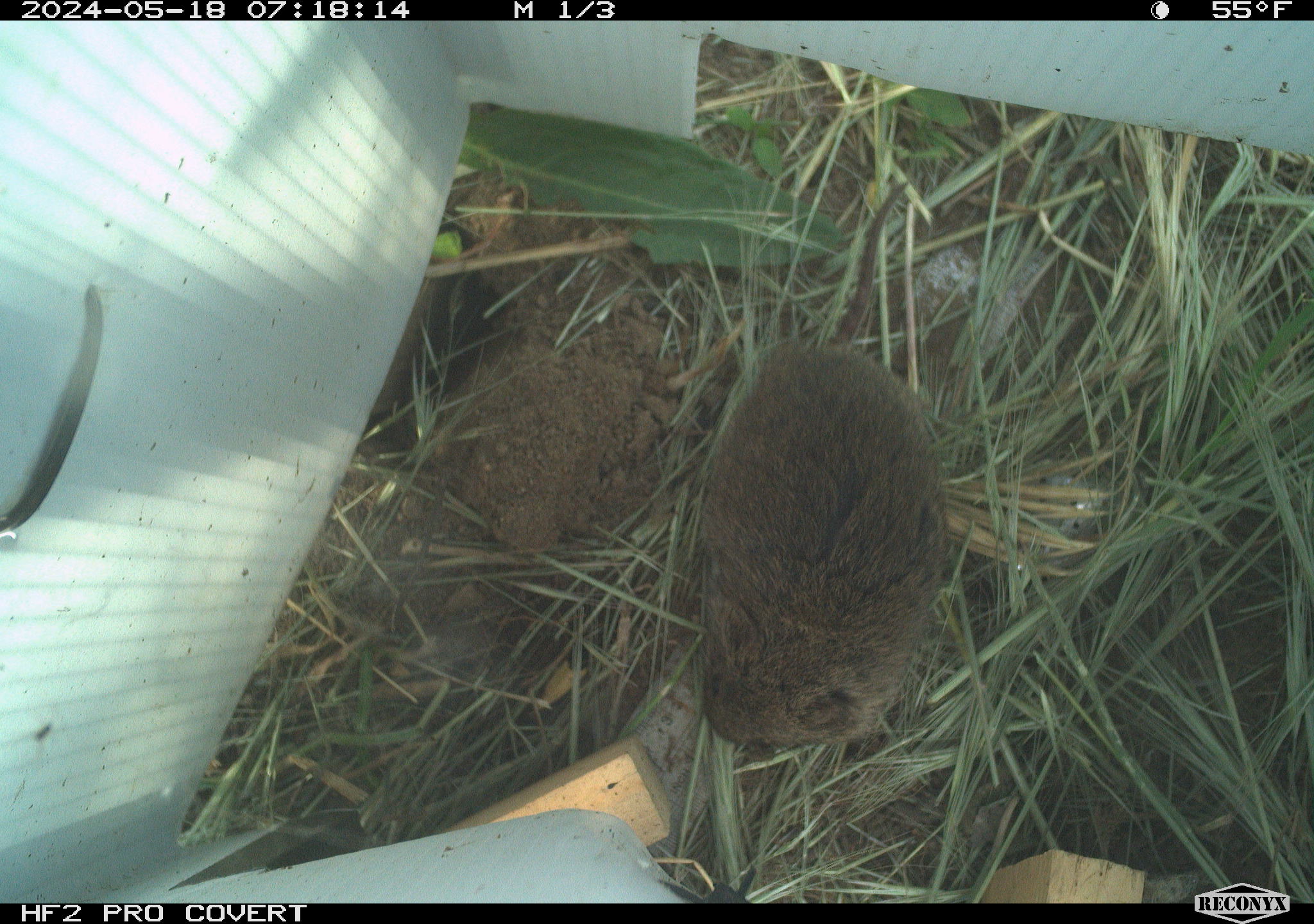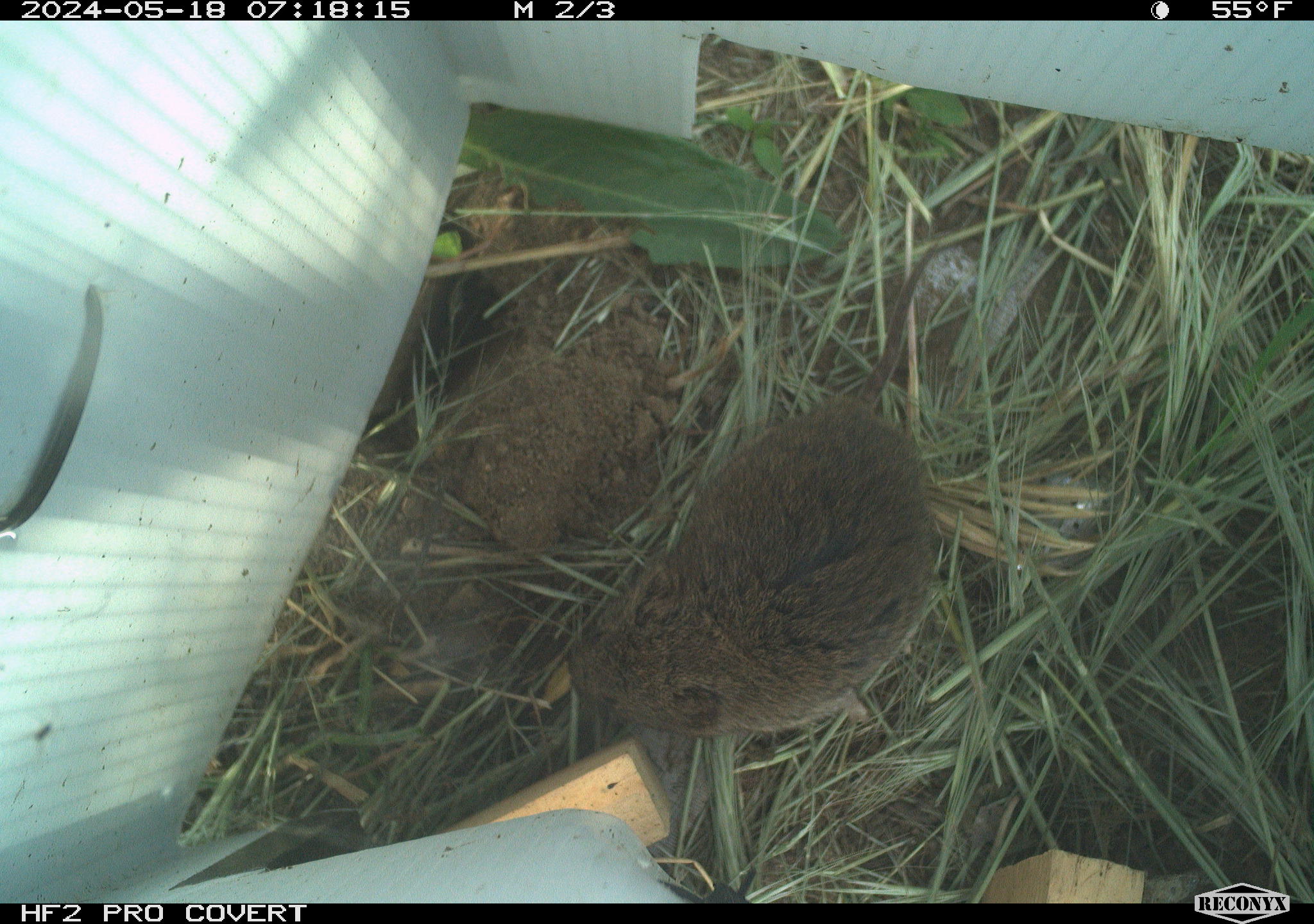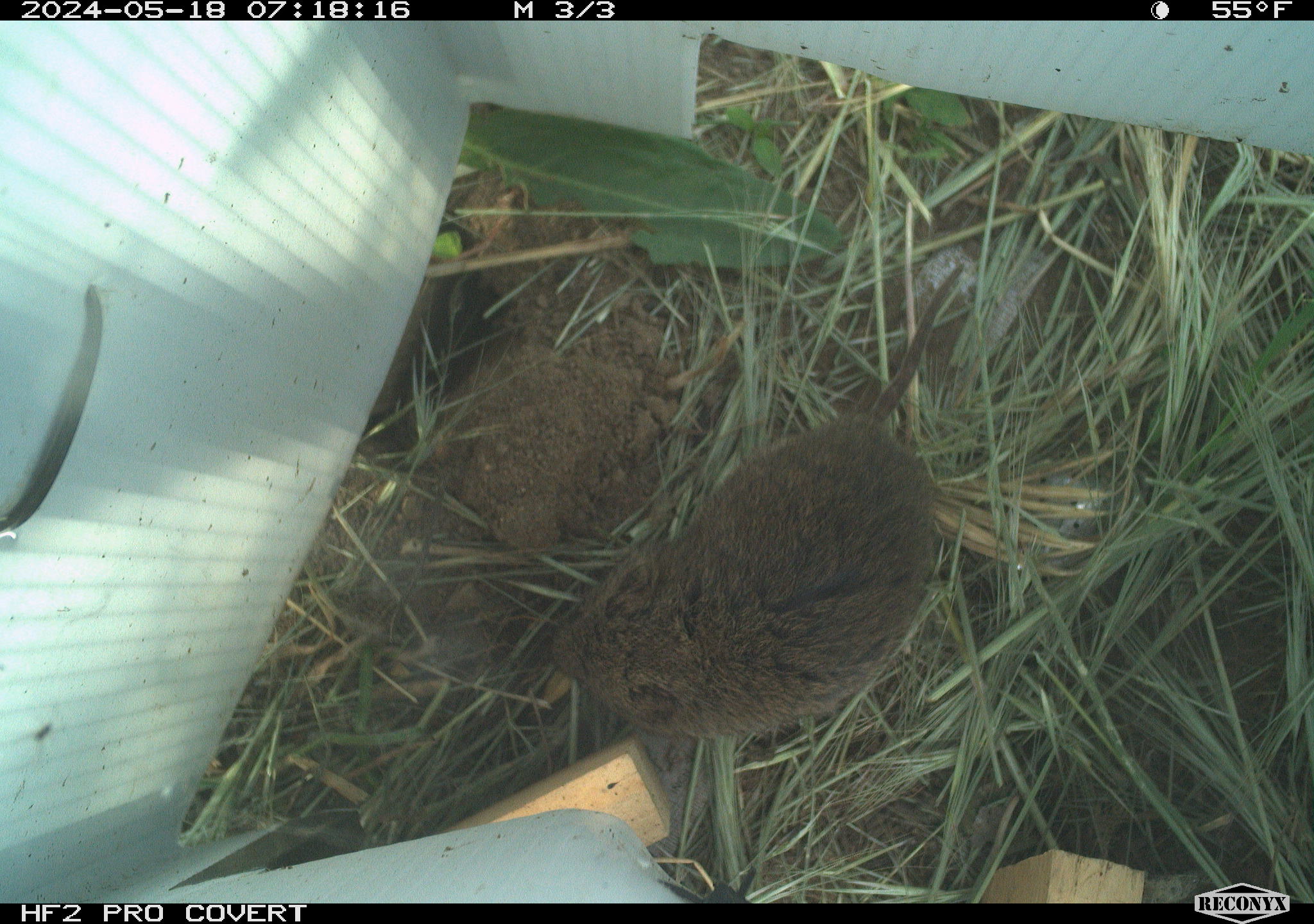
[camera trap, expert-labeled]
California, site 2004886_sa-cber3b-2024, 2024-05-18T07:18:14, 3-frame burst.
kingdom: Animalia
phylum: Chordata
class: Mammalia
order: Rodentia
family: Cricetidae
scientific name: Arvicolinae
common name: voles, lemmings, and muskrats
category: arvicolinae subfamily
Arvicolinae subfamily (voles, lemmings, and muskrats) (Arvicolinae).